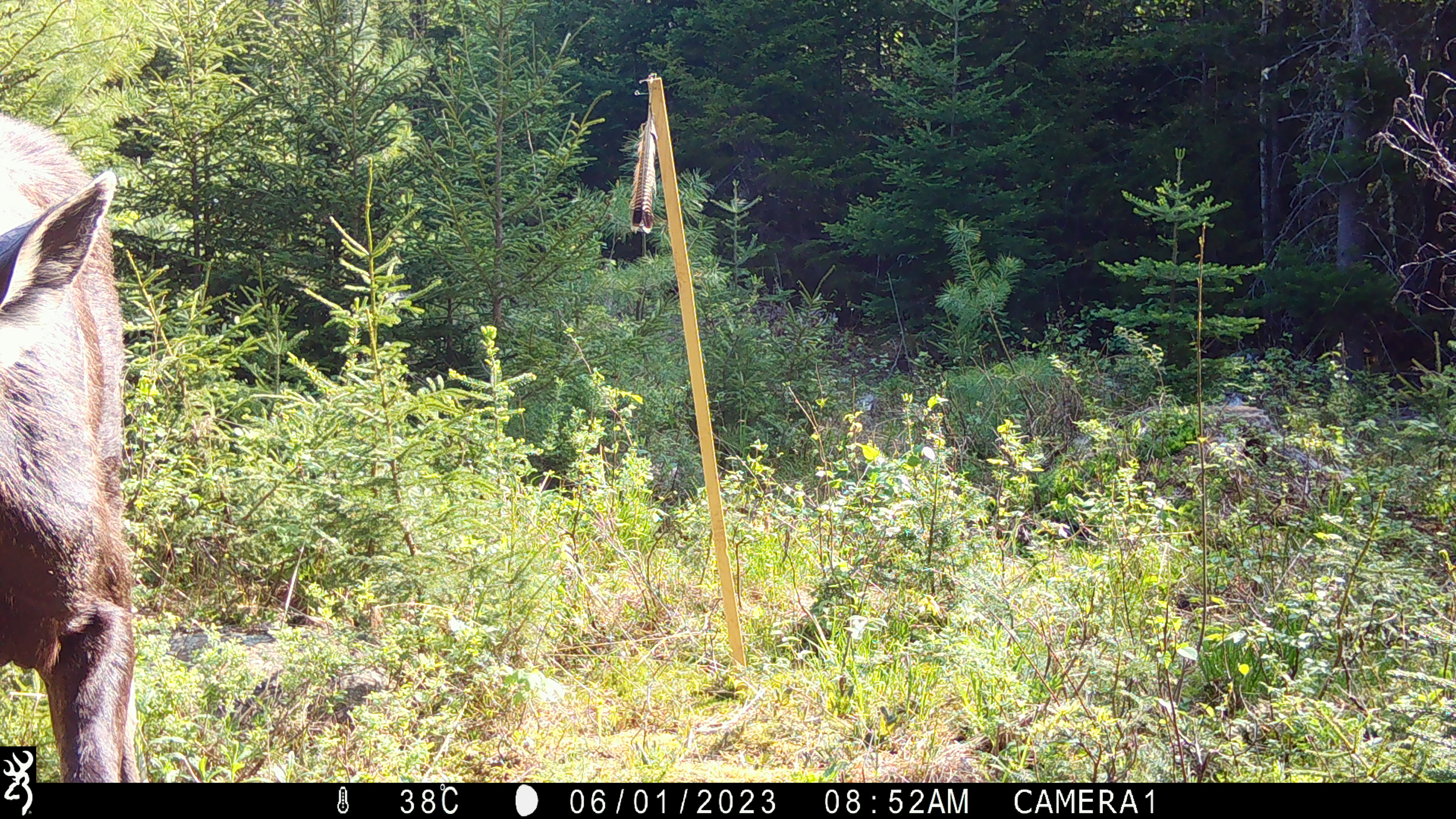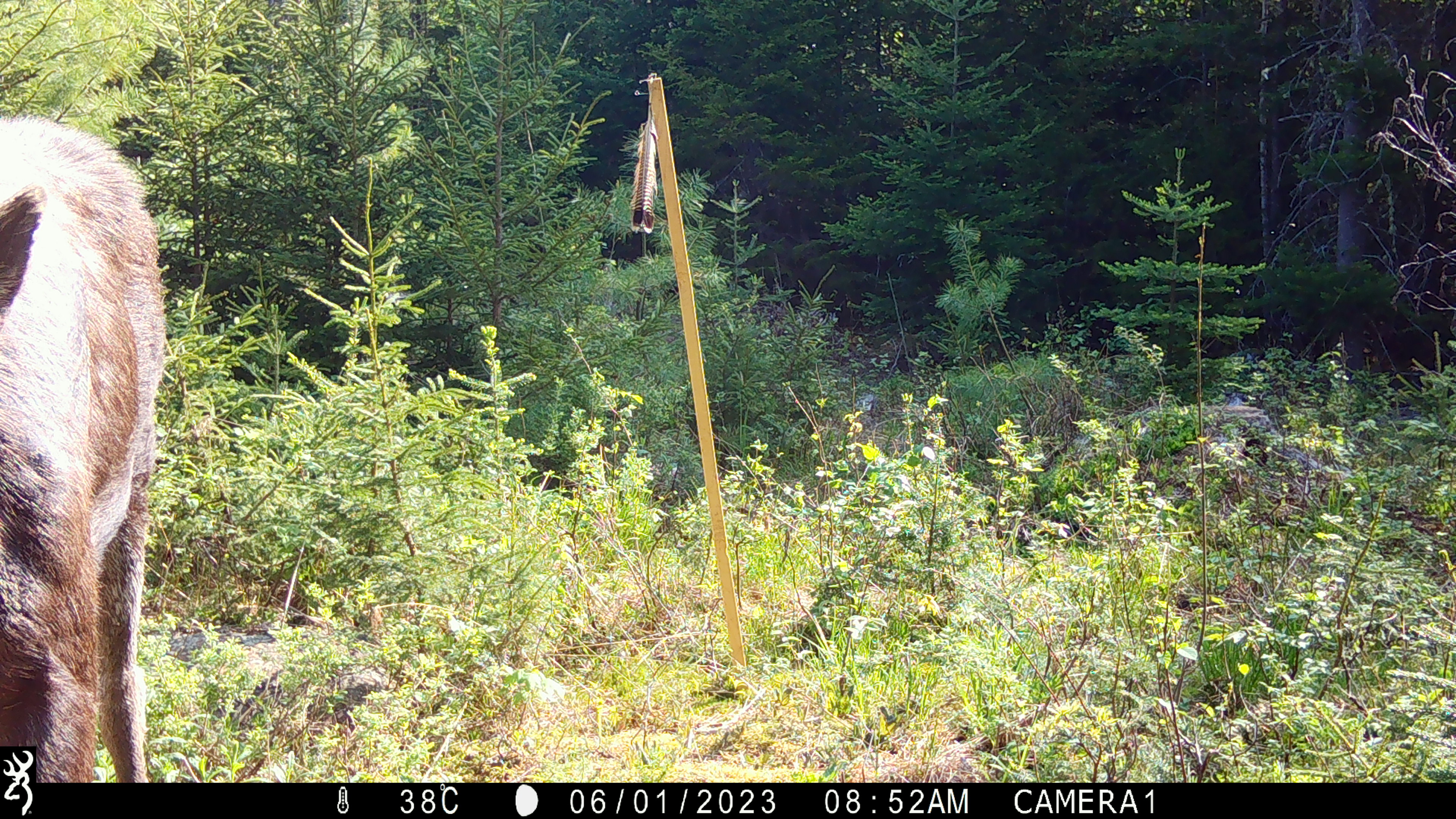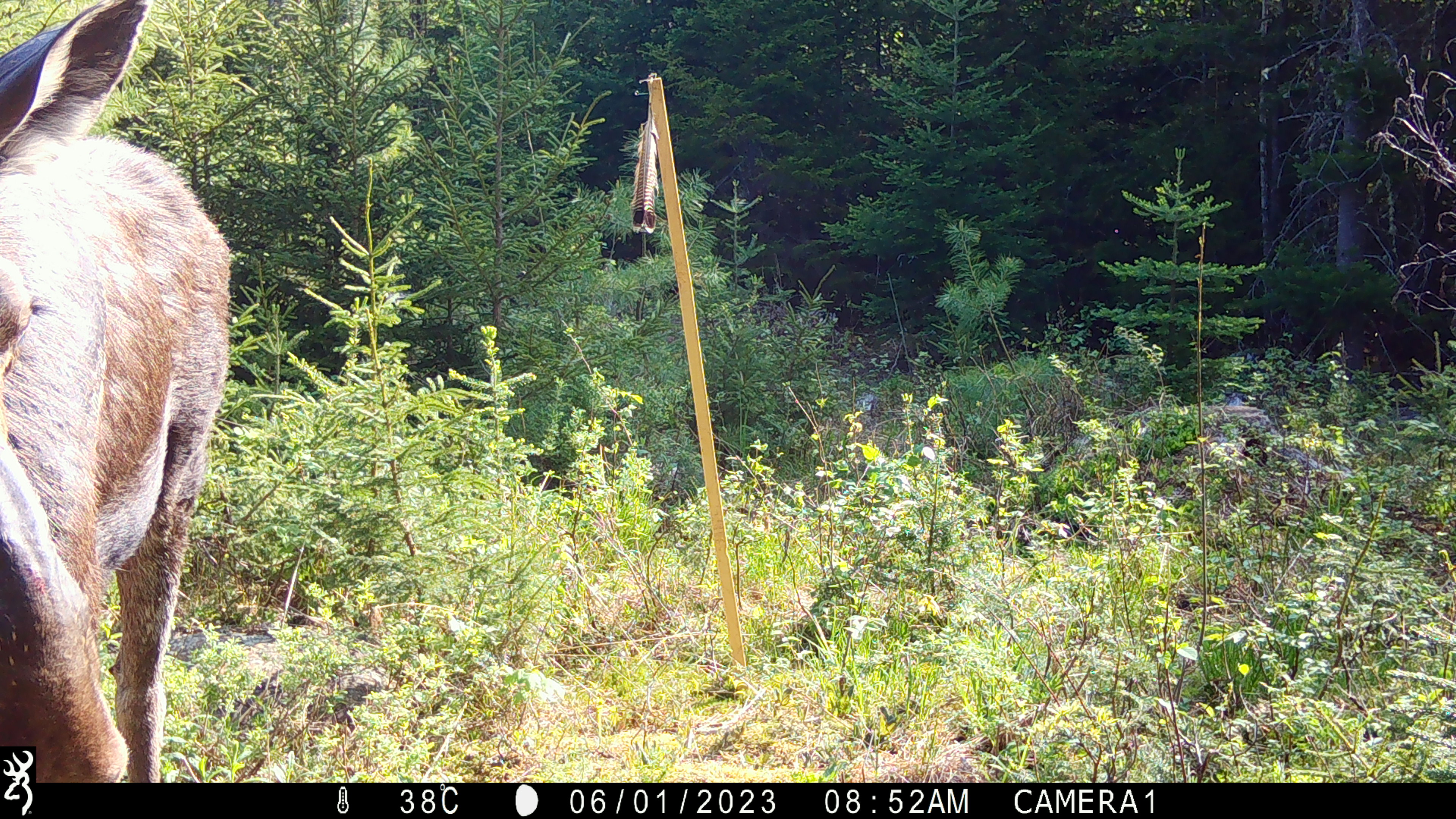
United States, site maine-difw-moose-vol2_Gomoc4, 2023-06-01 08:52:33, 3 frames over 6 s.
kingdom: Animalia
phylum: Chordata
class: Mammalia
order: Artiodactyla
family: Cervidae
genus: Alces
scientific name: Alces alces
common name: moose